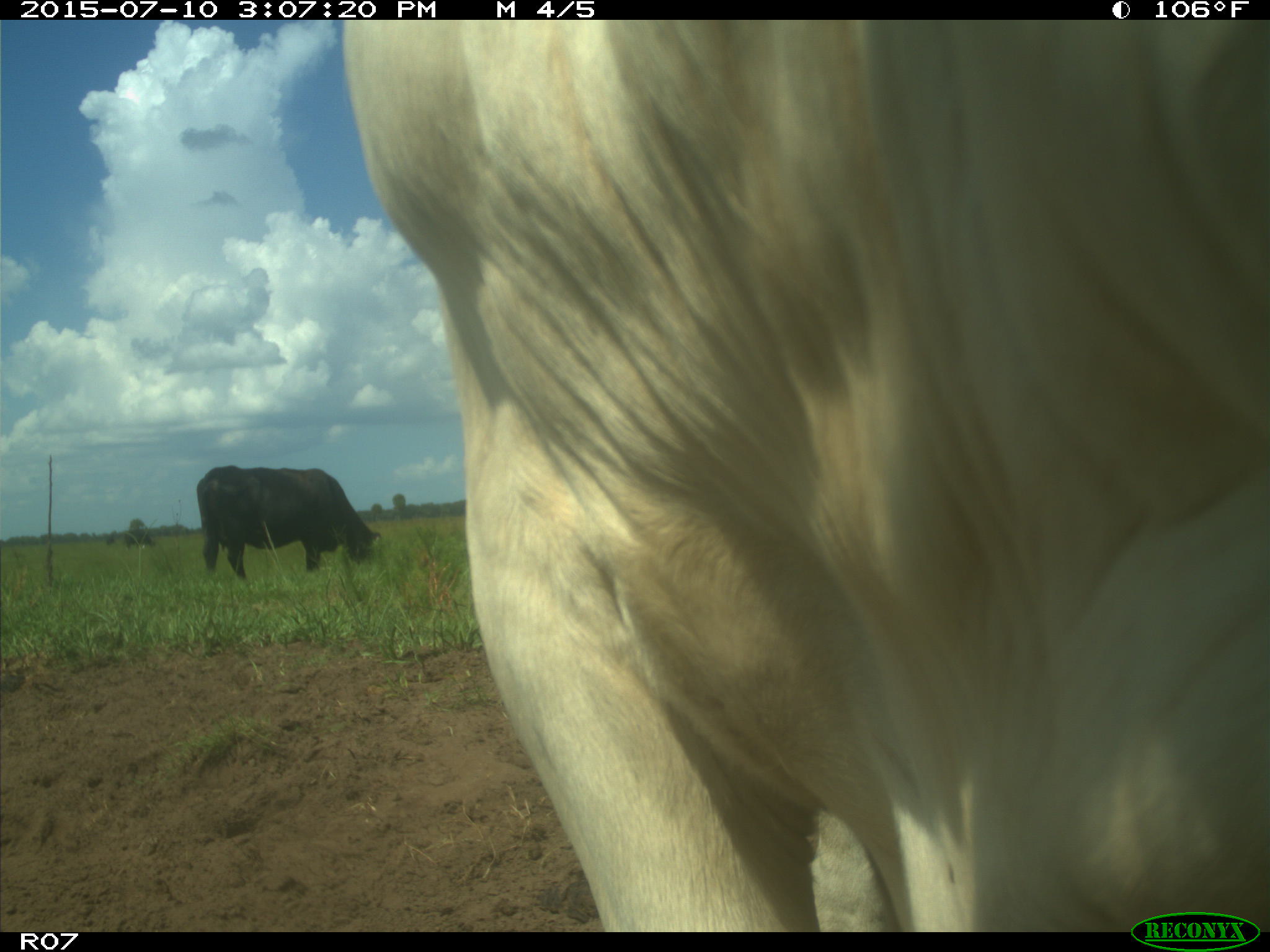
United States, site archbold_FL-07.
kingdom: Animalia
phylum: Chordata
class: Mammalia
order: Artiodactyla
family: Bovidae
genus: Bos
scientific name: Bos taurus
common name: domestic cow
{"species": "Bos taurus (domestic cow)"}